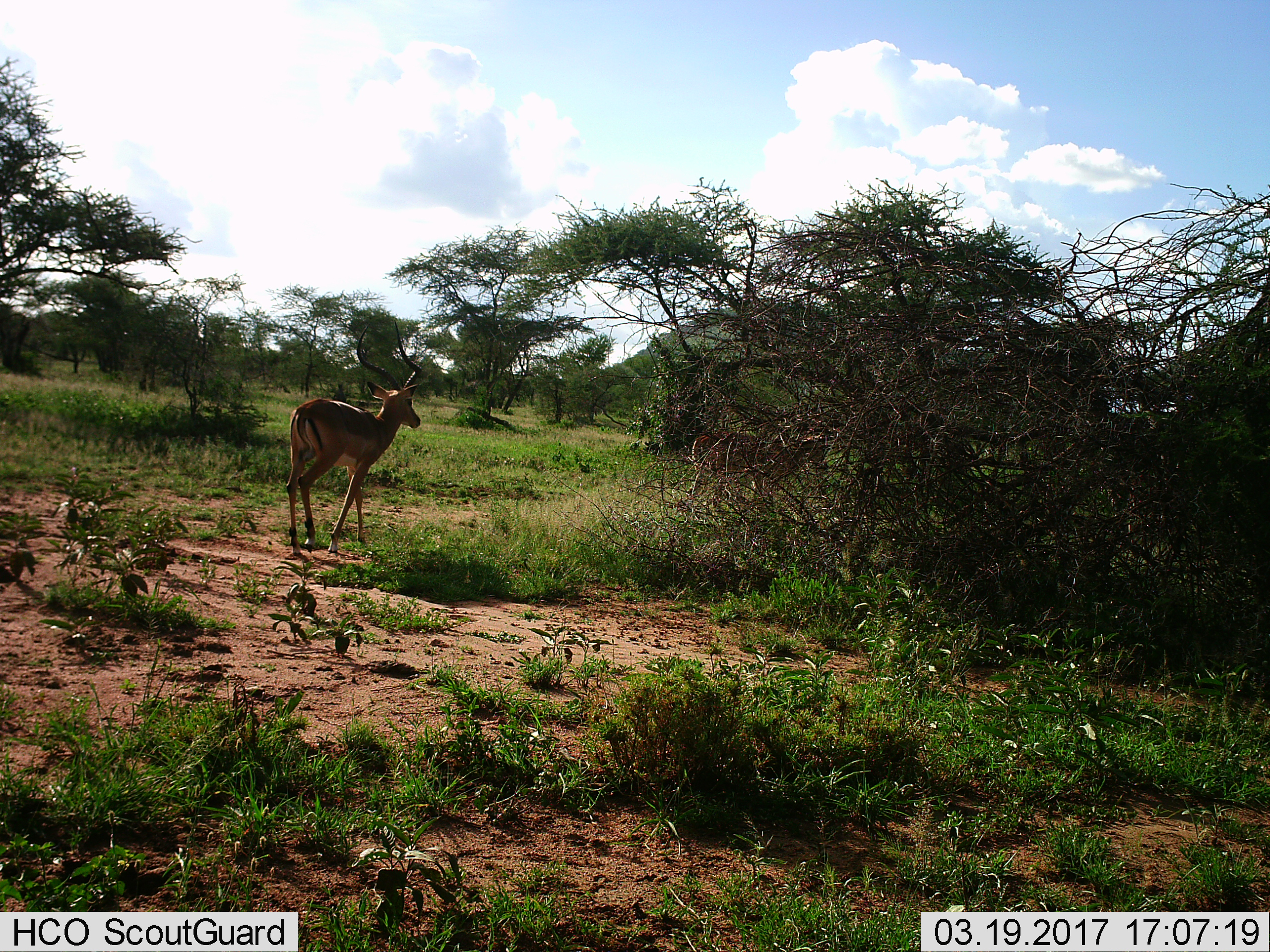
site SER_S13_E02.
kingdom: Animalia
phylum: Chordata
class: Mammalia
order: Artiodactyla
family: Bovidae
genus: Aepyceros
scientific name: Aepyceros melampus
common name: impala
Impala (Aepyceros melampus), count 2. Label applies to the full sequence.